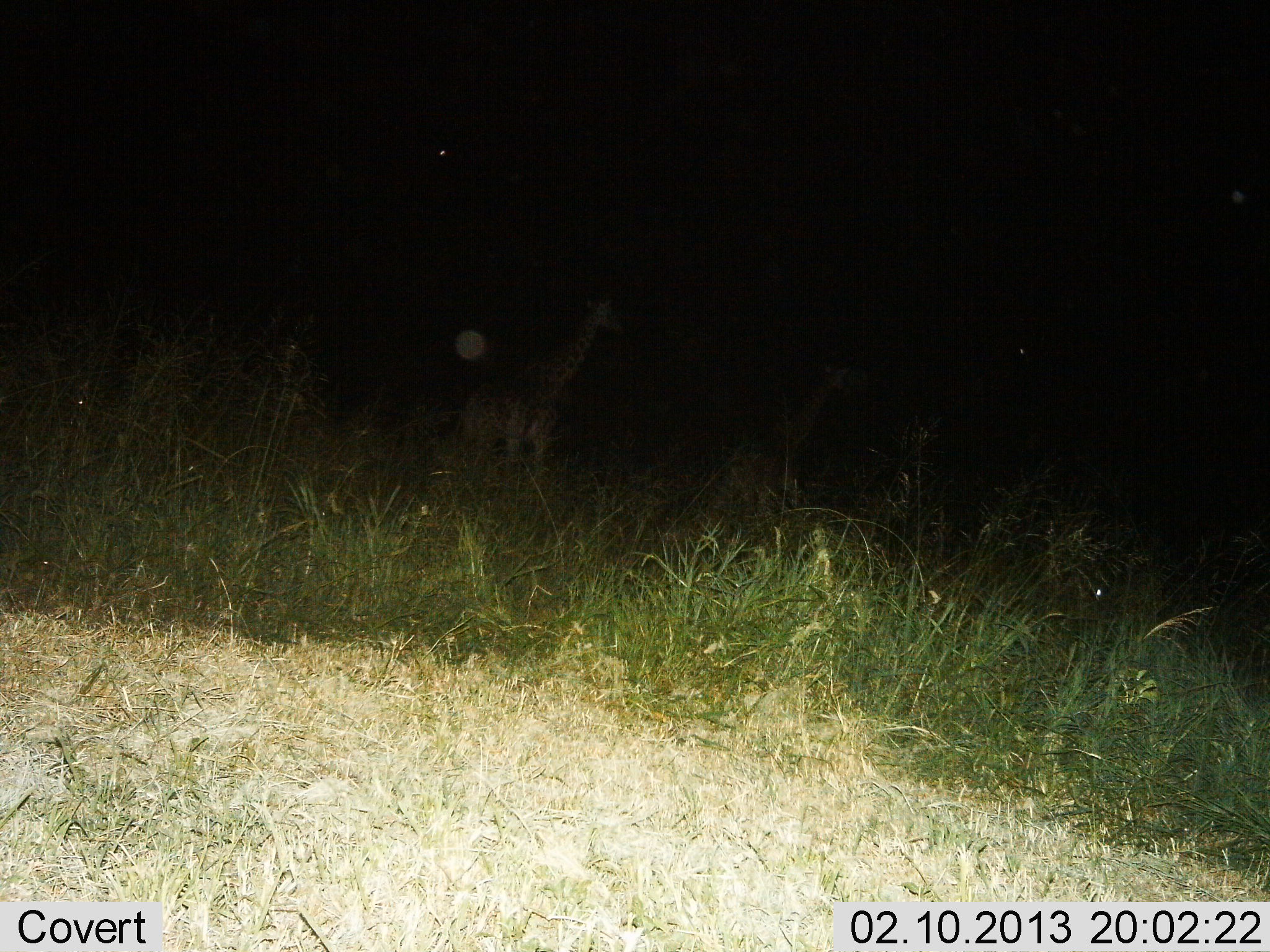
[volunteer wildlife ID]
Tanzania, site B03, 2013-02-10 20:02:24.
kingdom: Animalia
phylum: Chordata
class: Mammalia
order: Artiodactyla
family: Giraffidae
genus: Giraffa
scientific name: Giraffa camelopardalis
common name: giraffe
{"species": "giraffe (Giraffa camelopardalis)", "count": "2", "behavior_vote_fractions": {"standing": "68%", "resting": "0%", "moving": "39%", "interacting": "0%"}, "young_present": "0%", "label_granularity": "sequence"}